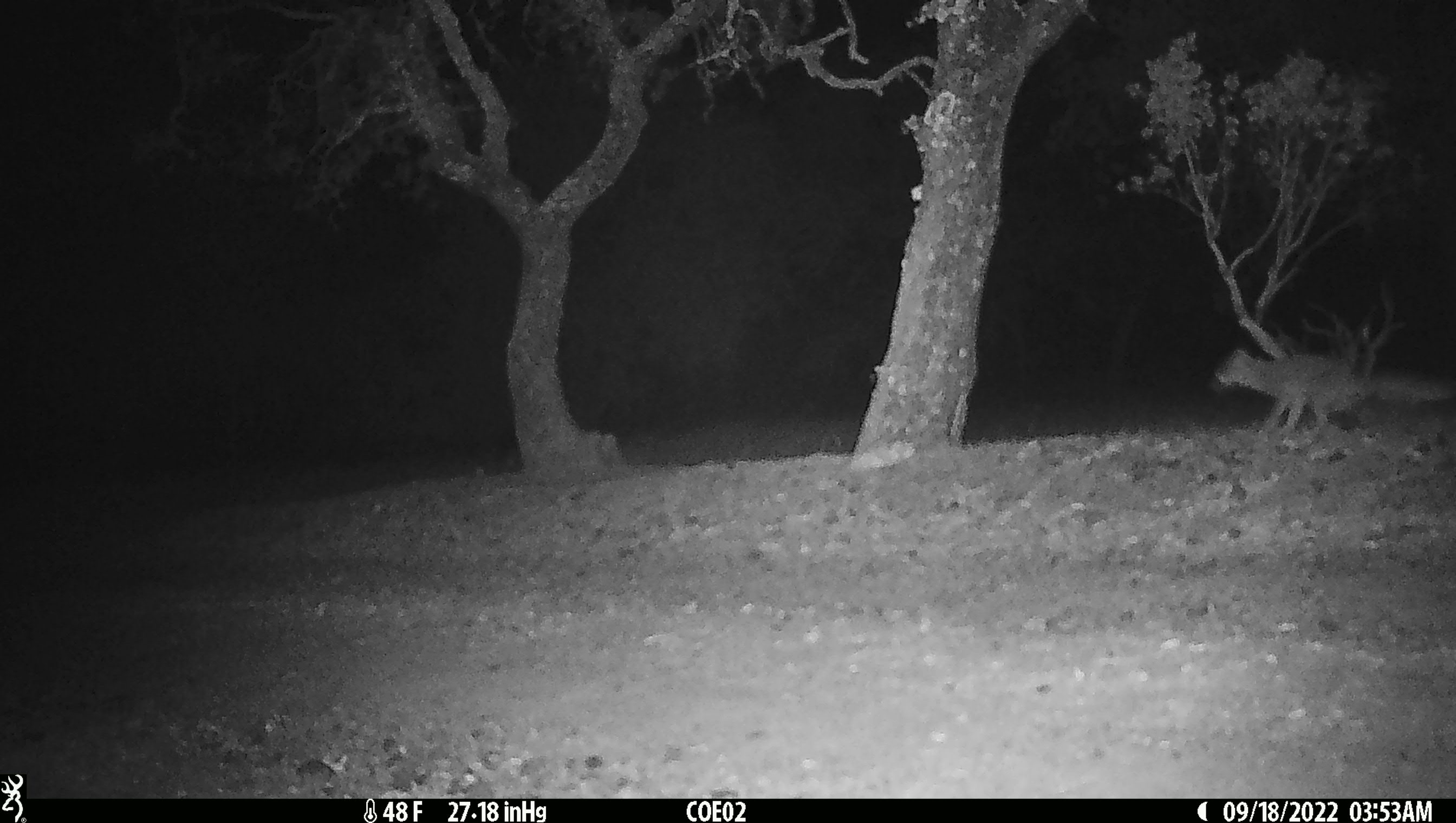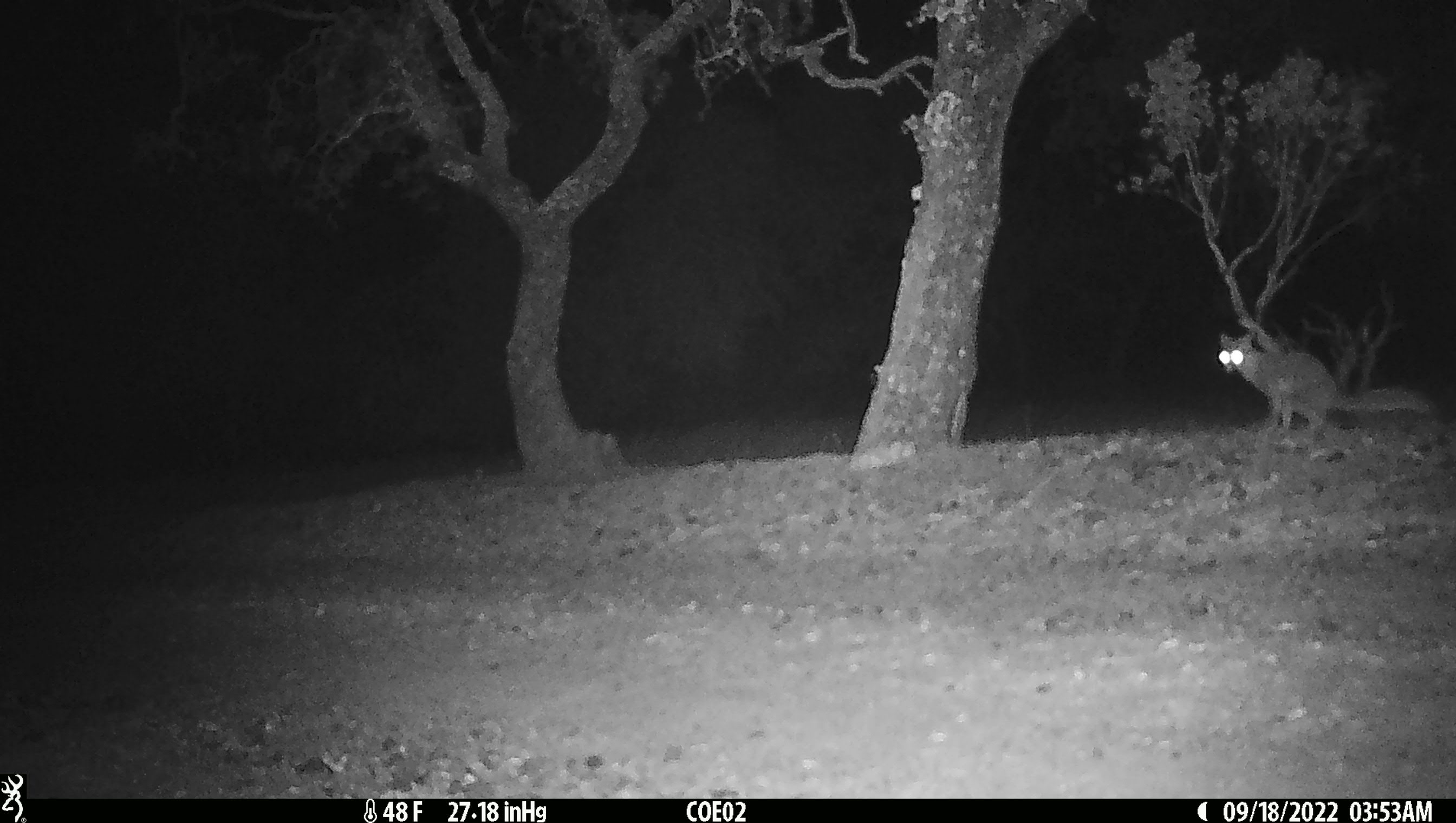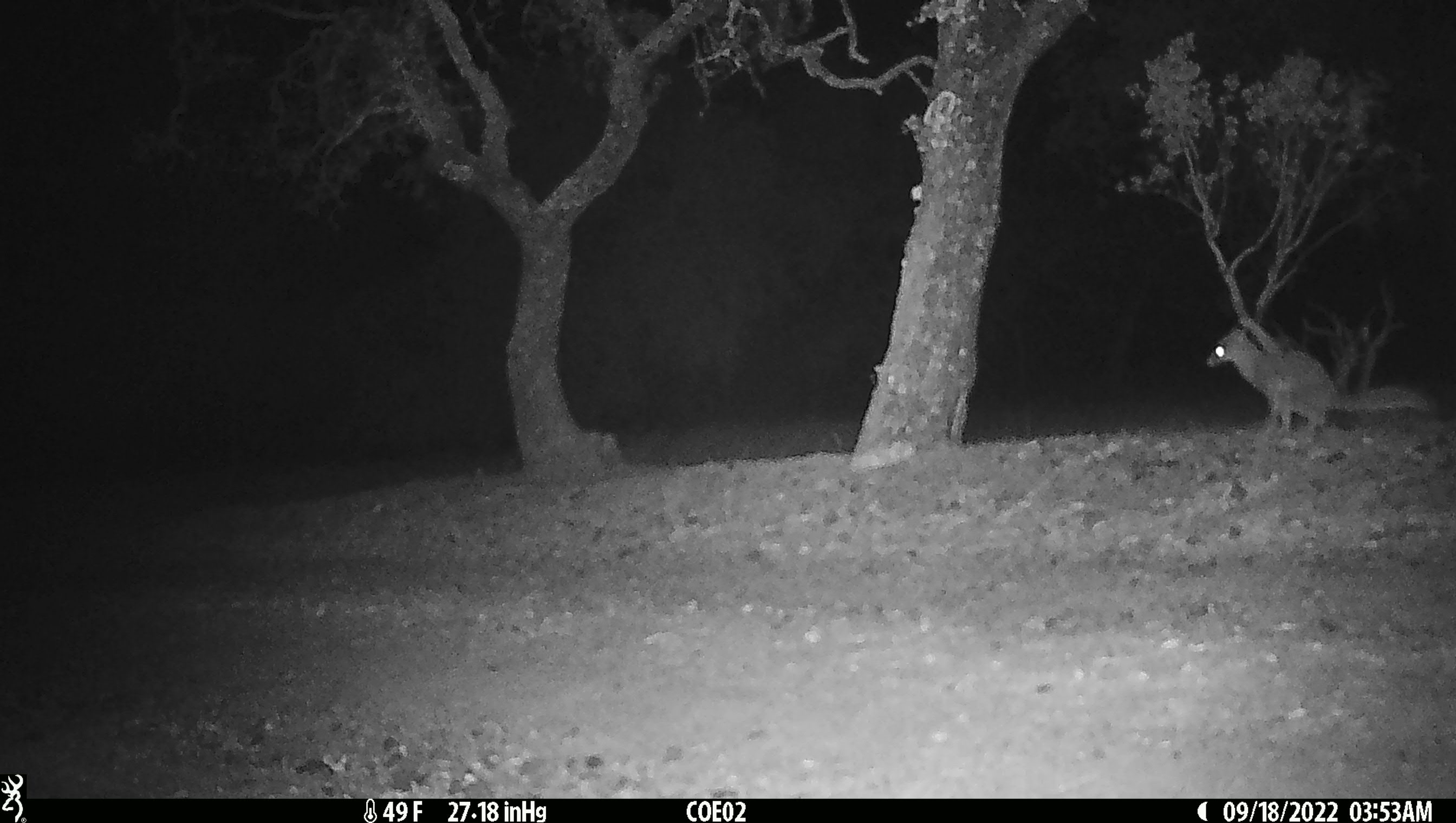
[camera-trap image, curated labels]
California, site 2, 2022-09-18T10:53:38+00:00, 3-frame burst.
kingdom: Animalia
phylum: Chordata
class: Mammalia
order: Carnivora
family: Canidae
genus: Urocyon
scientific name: Urocyon cinereoargenteus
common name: gray fox